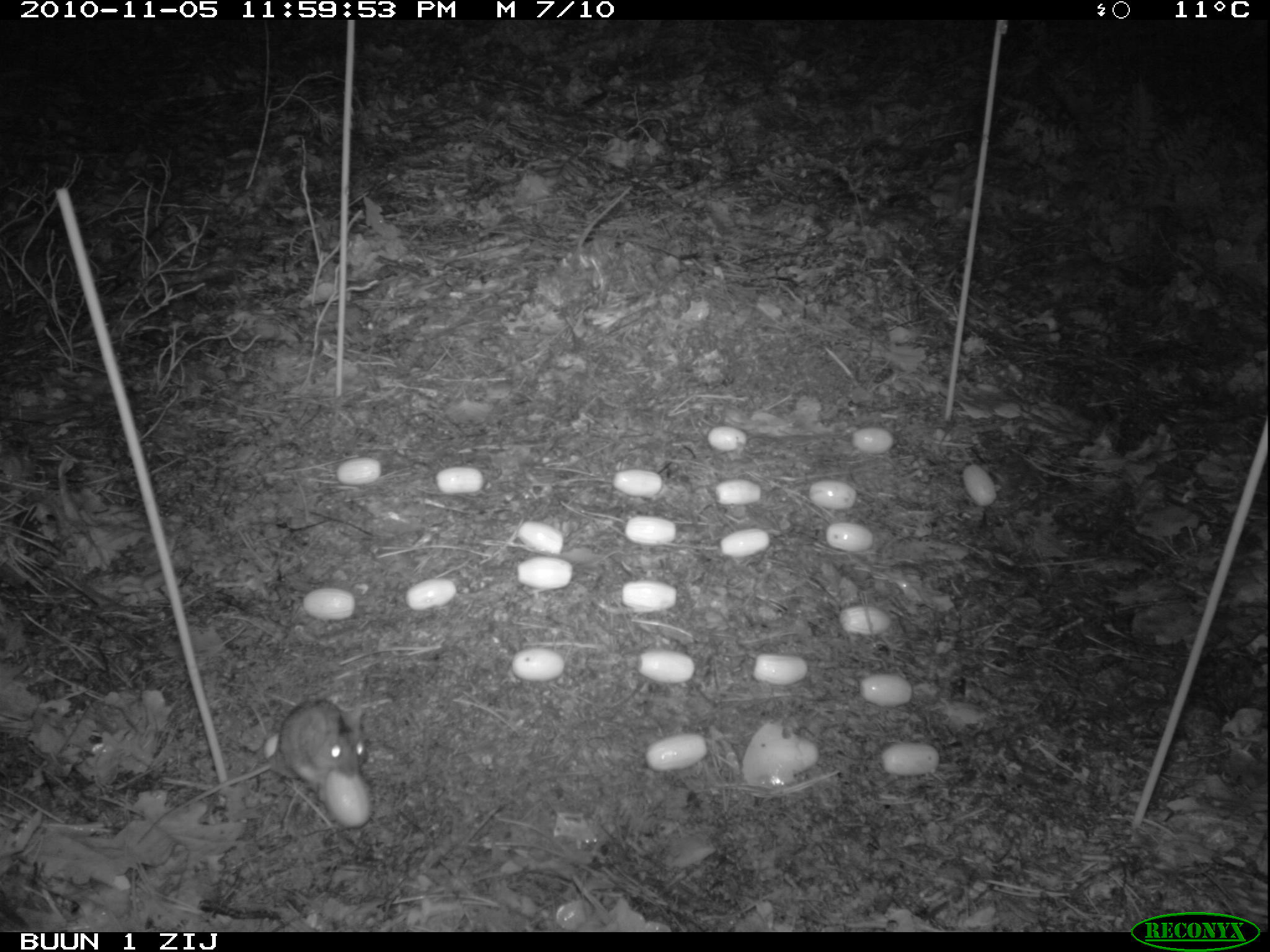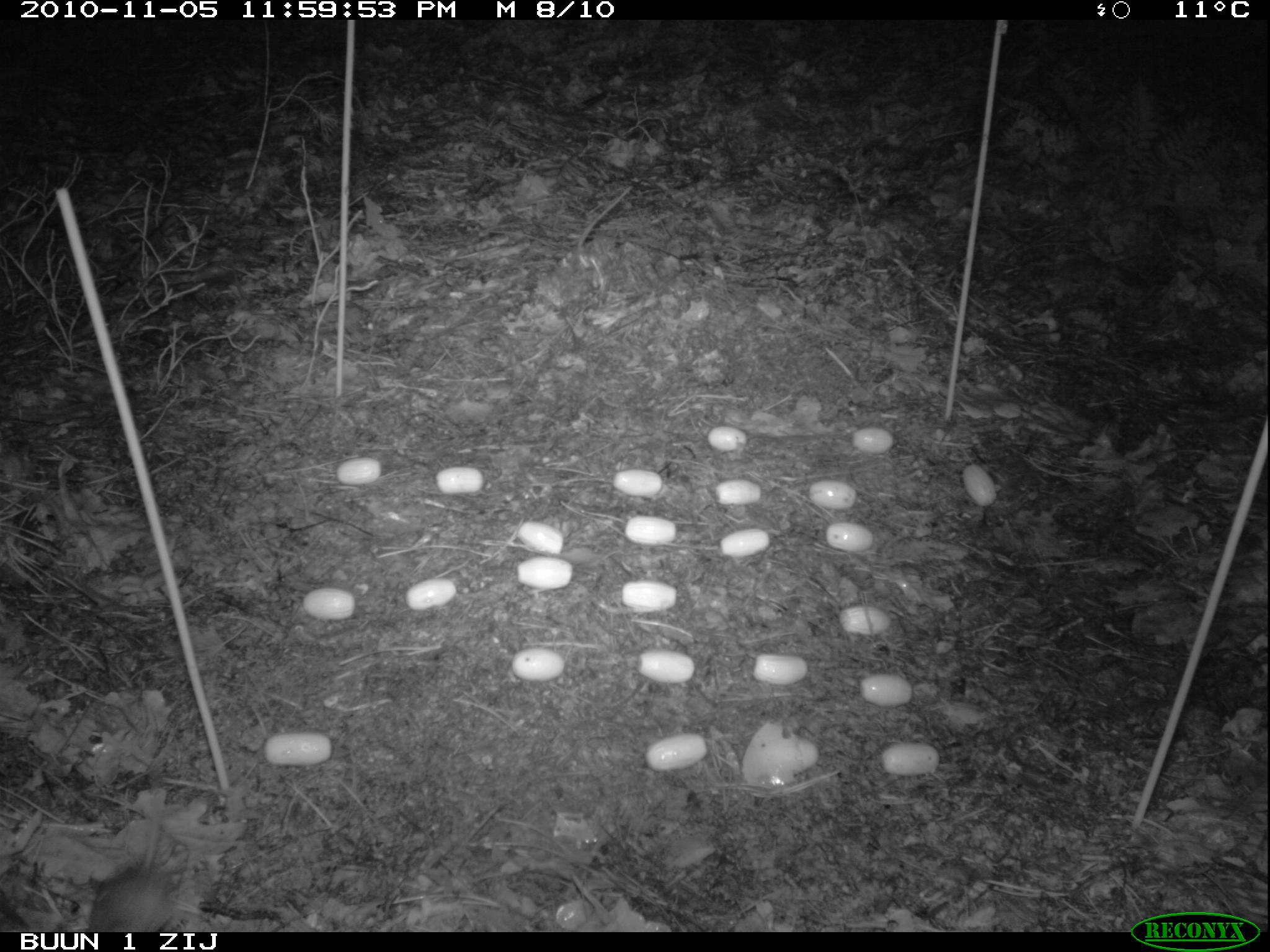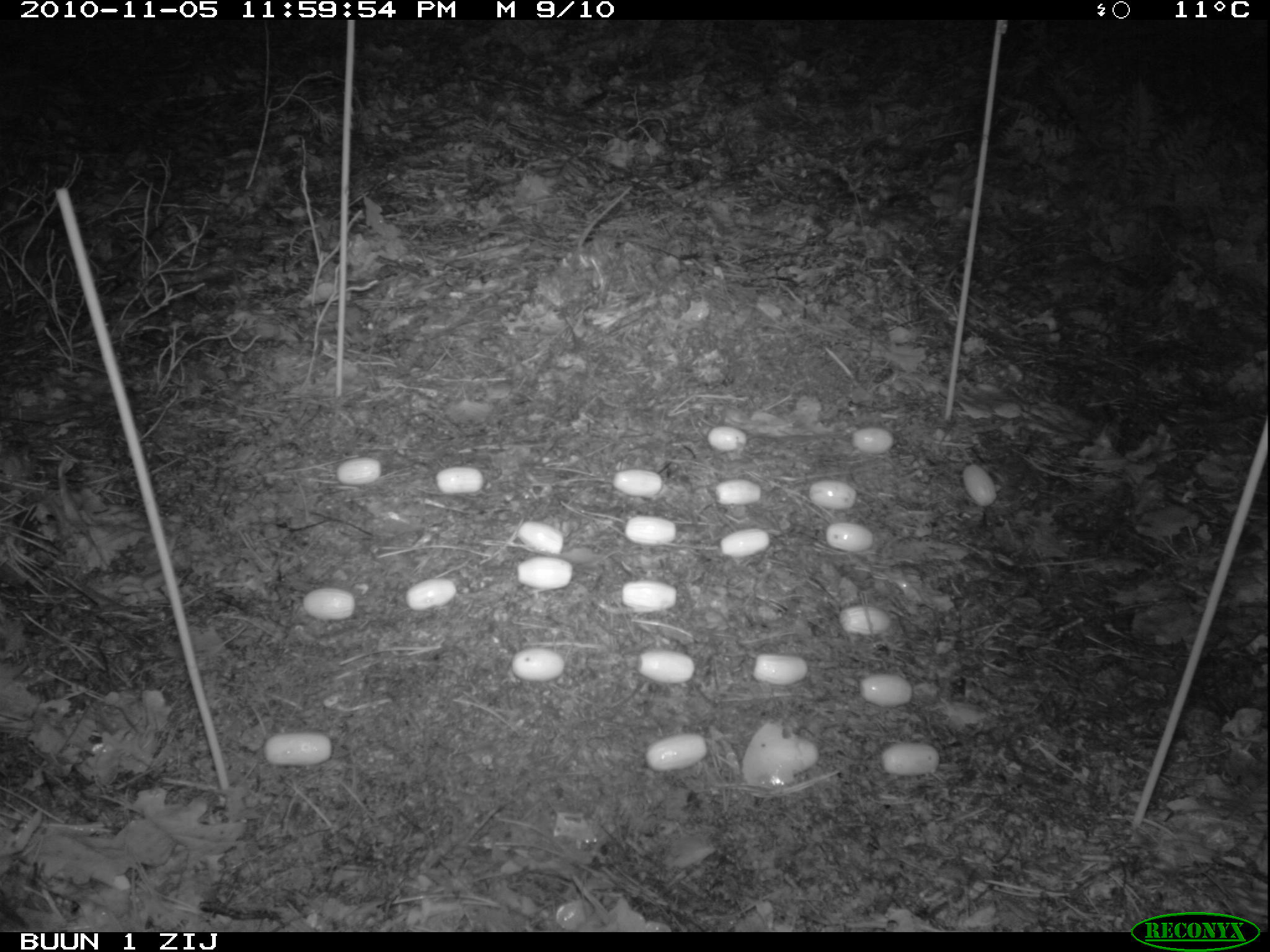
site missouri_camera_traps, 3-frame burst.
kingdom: Animalia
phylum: Chordata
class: Mammalia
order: Rodentia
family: Muridae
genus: Apodemus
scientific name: Apodemus sylvaticus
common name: wood mouse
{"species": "wood mouse (Apodemus sylvaticus)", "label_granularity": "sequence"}